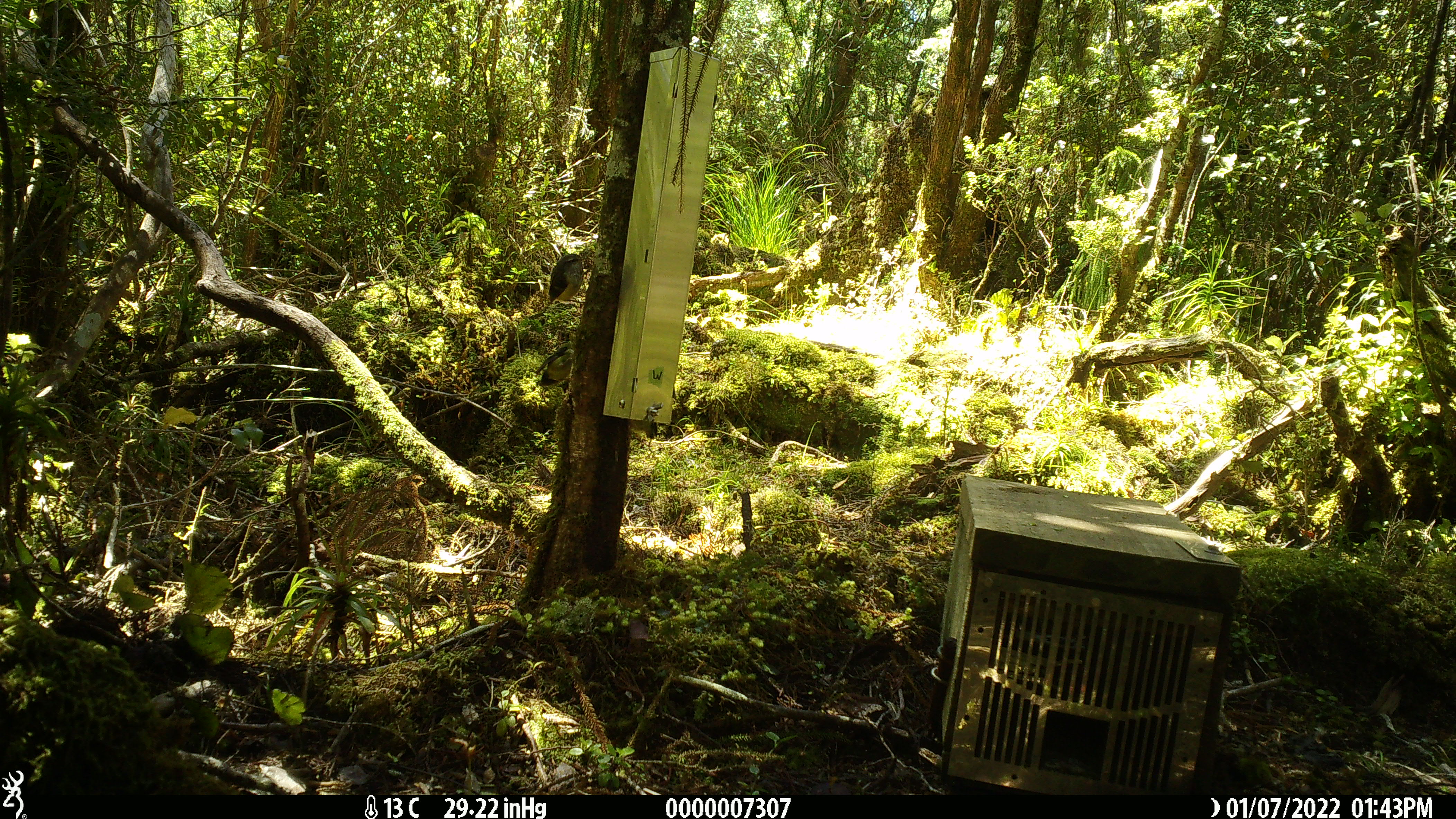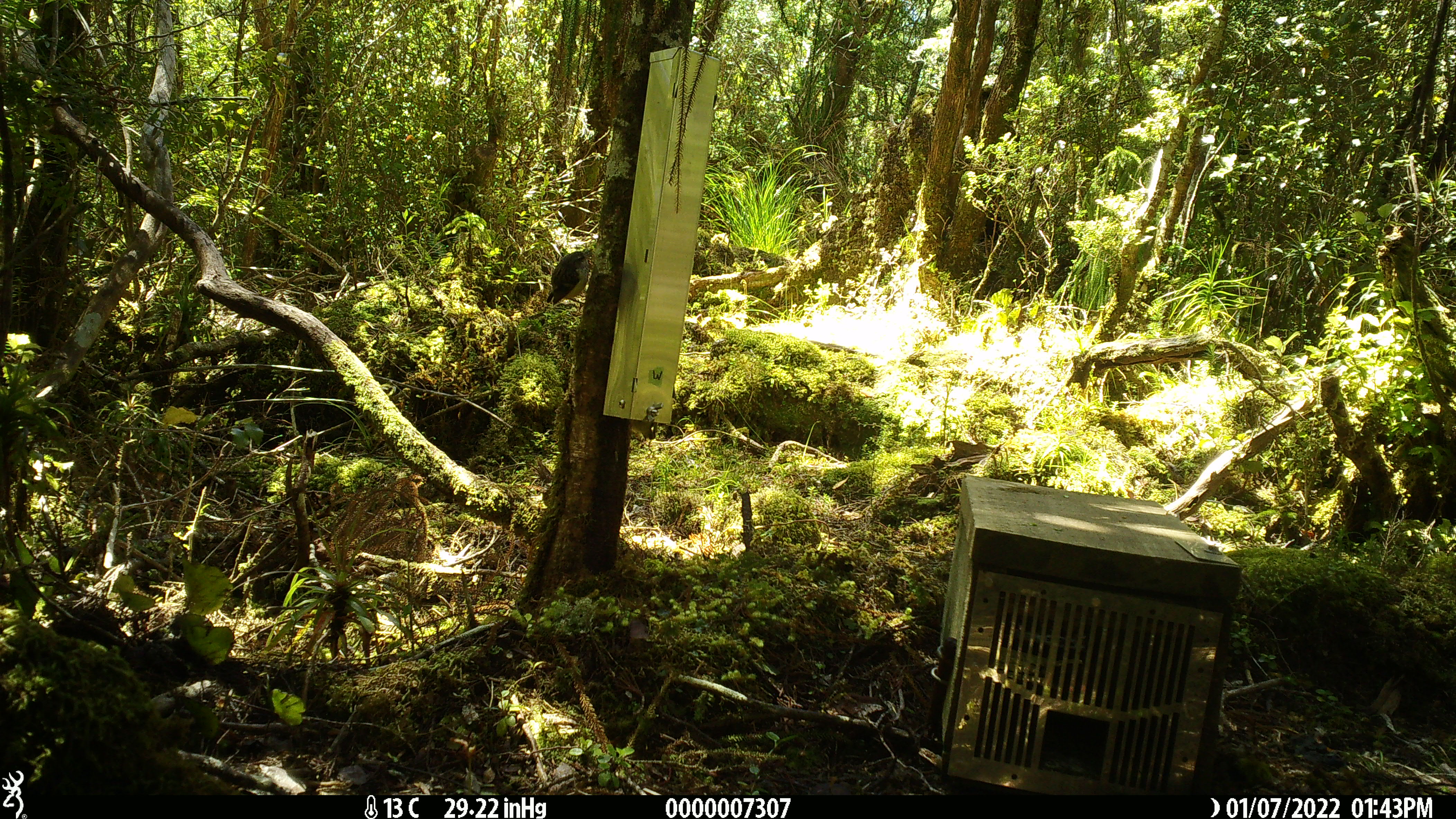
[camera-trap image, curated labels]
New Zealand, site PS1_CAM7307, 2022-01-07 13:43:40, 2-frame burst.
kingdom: Animalia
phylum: Chordata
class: Aves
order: Passeriformes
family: Acanthisittidae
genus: Acanthisitta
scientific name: Acanthisitta chloris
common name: rifleman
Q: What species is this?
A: Rifleman (Acanthisitta chloris).